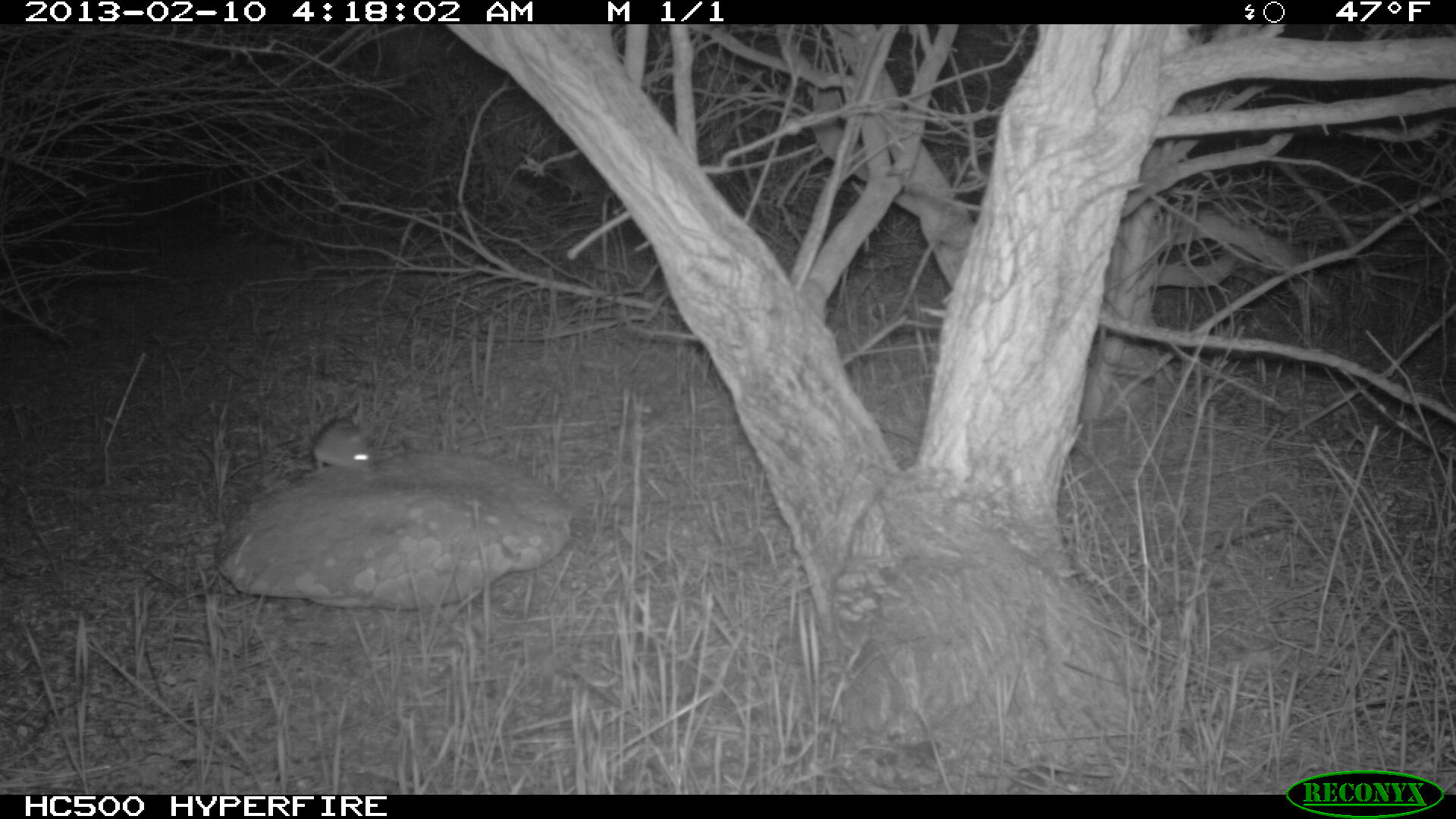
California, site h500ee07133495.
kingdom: Animalia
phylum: Chordata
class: Mammalia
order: Rodentia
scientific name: Rodentia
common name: rodent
Rodent (Rodentia).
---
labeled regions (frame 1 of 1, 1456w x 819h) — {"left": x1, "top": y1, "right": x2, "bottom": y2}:
rodent: {"left": 311, "top": 417, "right": 392, "bottom": 474}